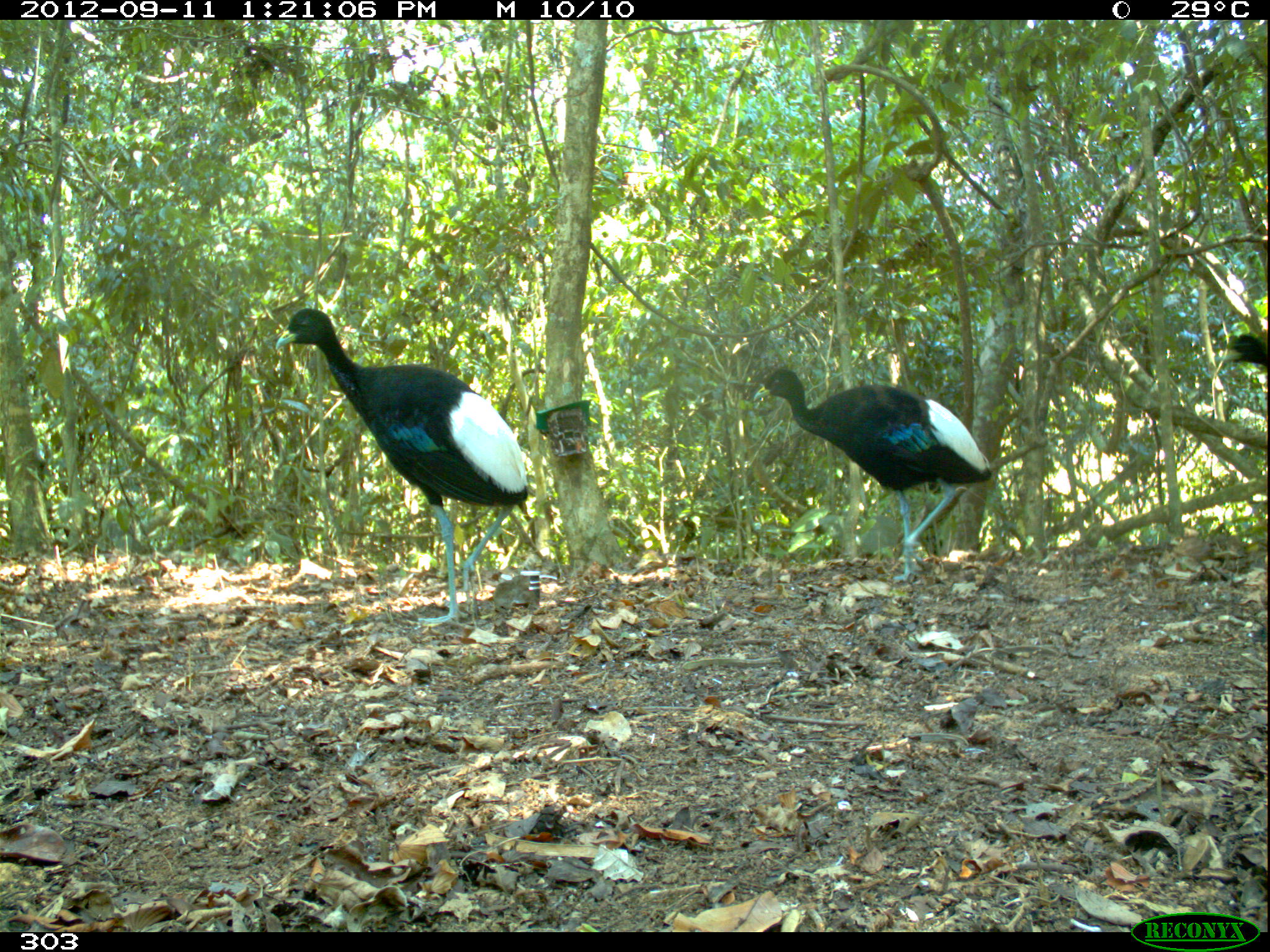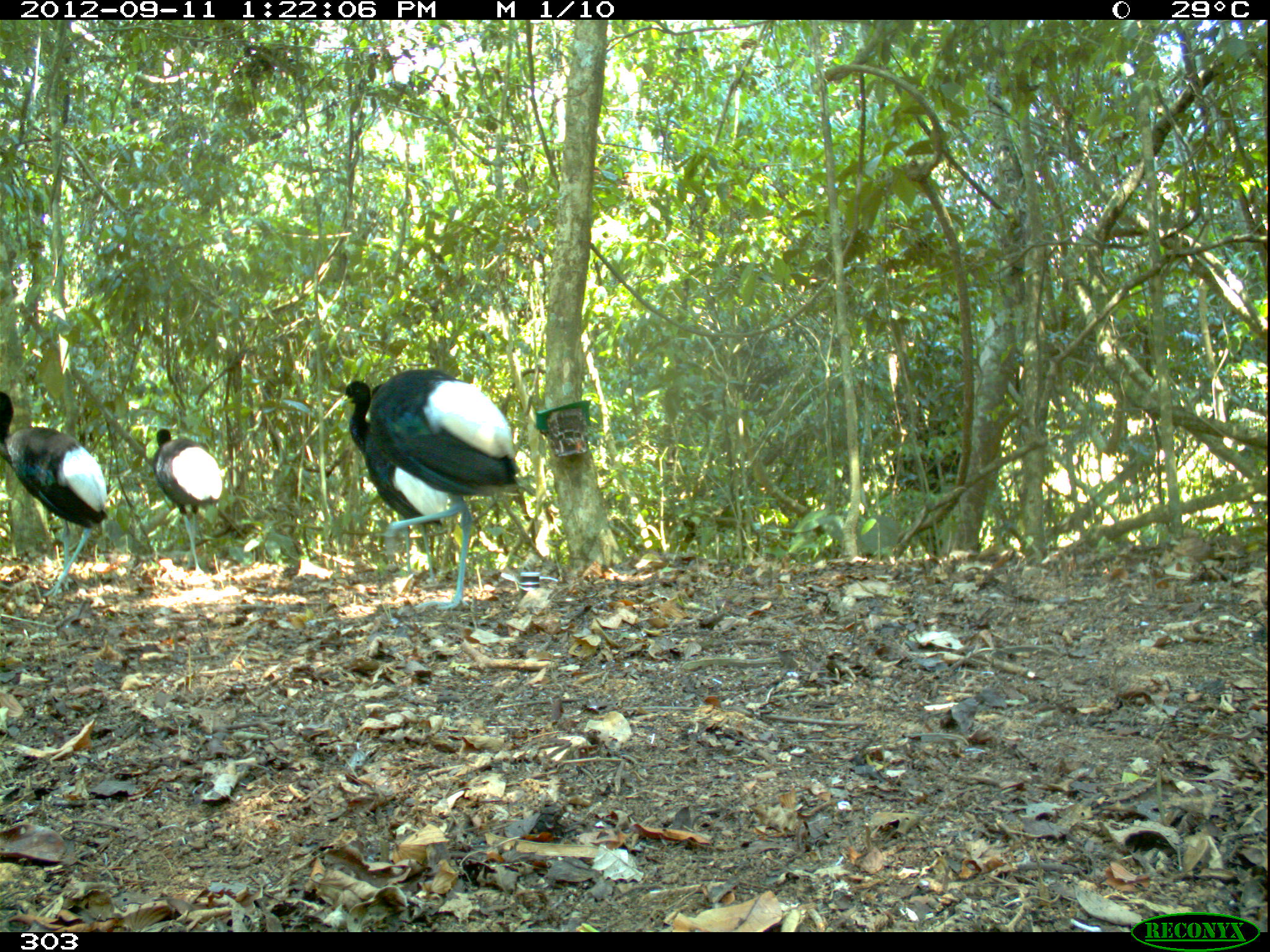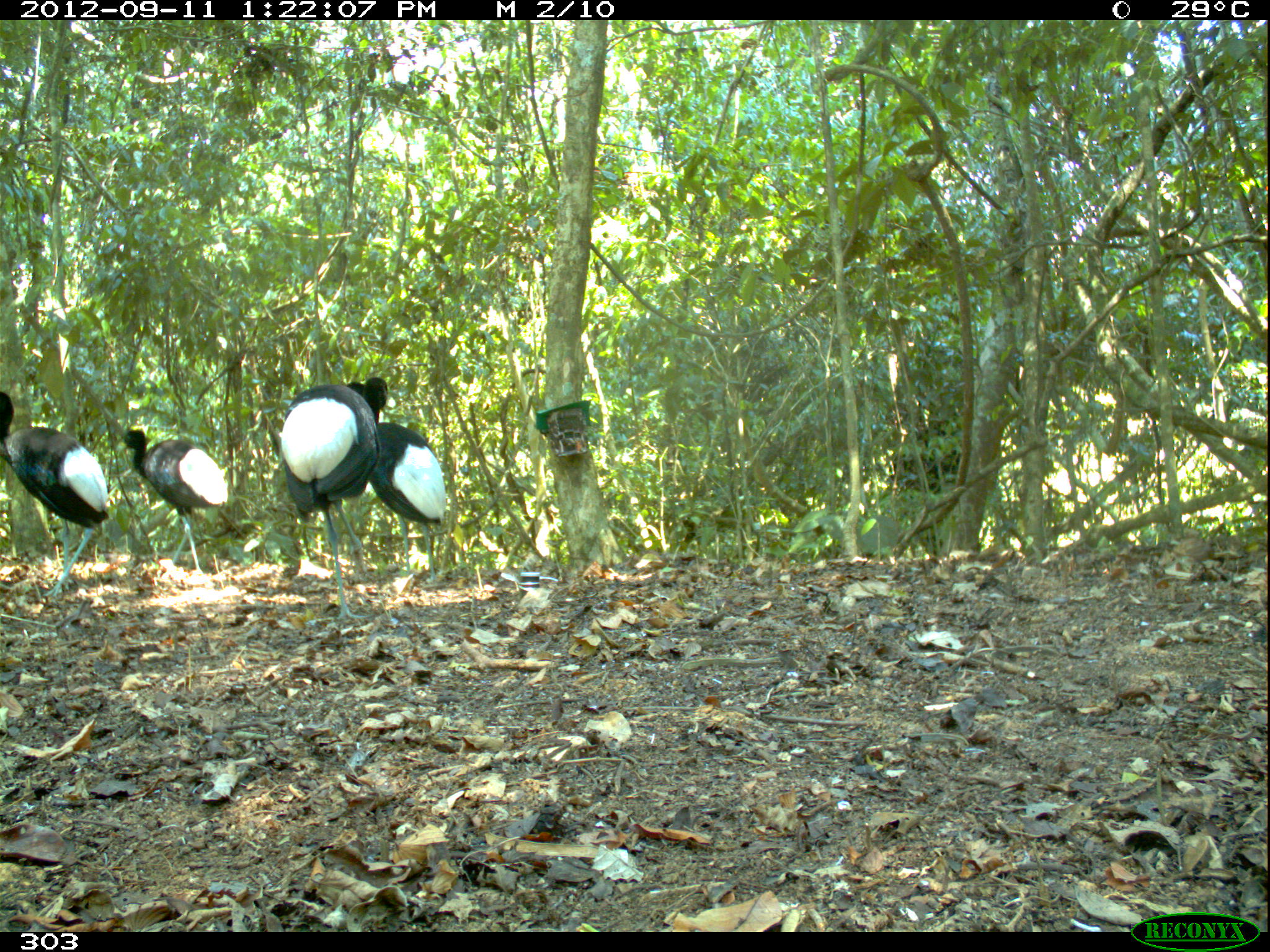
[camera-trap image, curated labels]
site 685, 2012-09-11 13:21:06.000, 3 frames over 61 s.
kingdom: Animalia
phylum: Chordata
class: Aves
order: Gruiformes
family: Psophiidae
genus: Psophia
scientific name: Psophia leucoptera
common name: pale-winged trumpeter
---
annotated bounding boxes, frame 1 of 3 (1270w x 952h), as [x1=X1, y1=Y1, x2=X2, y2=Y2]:
psophia leucoptera: [x1=273, y1=306, x2=528, y2=627]; [x1=752, y1=364, x2=991, y2=582]; [x1=1222, y1=334, x2=1269, y2=367]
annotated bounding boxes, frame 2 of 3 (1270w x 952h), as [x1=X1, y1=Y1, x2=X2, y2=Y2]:
psophia leucoptera: [x1=325, y1=366, x2=522, y2=607]; [x1=0, y1=389, x2=108, y2=600]; [x1=153, y1=426, x2=223, y2=577]